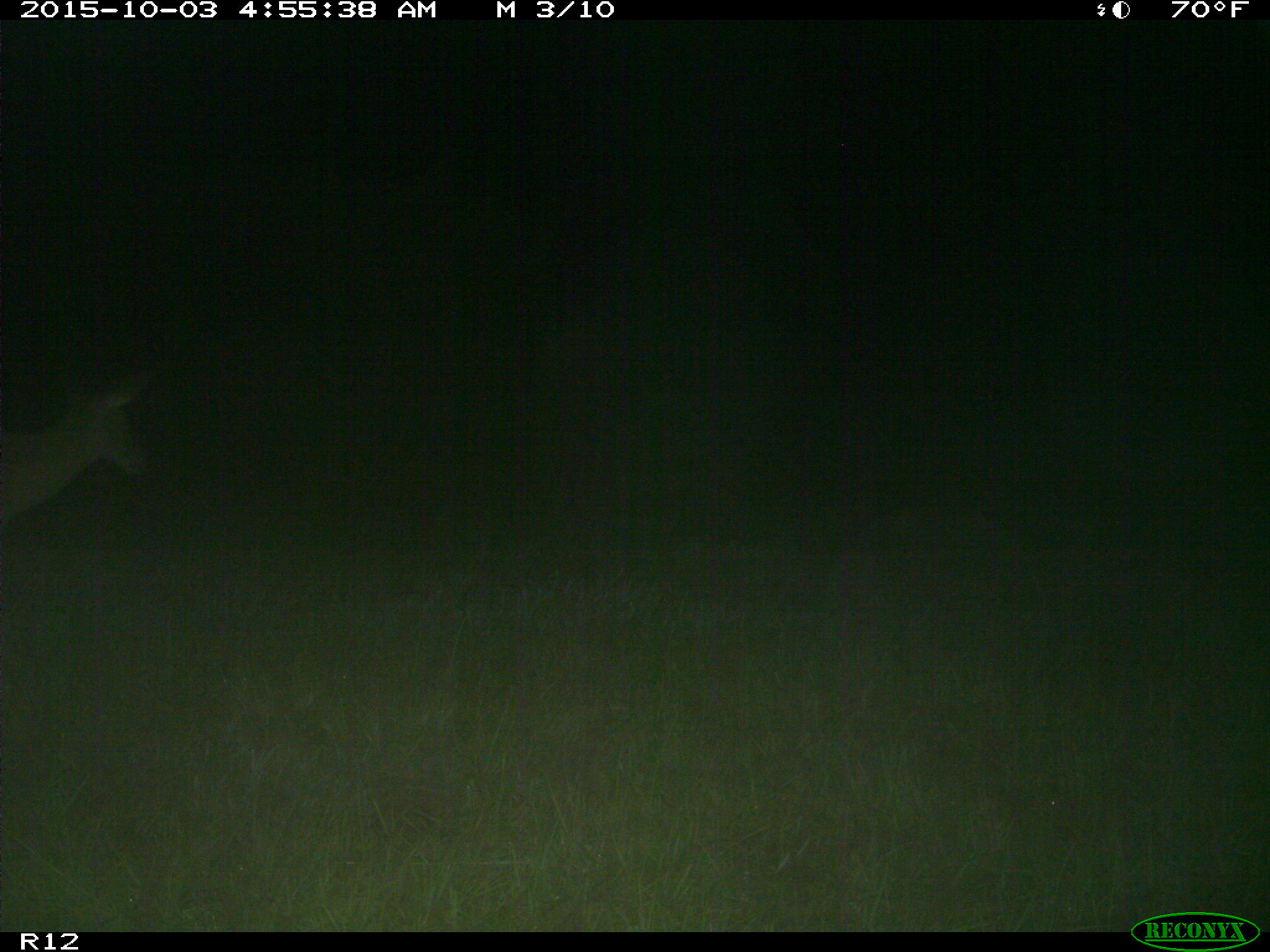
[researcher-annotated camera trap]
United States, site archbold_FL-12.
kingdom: Animalia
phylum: Chordata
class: Mammalia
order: Artiodactyla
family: Cervidae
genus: Odocoileus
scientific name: Odocoileus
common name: deer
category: unidentified deer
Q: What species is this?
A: Unidentified deer (deer) (Odocoileus).